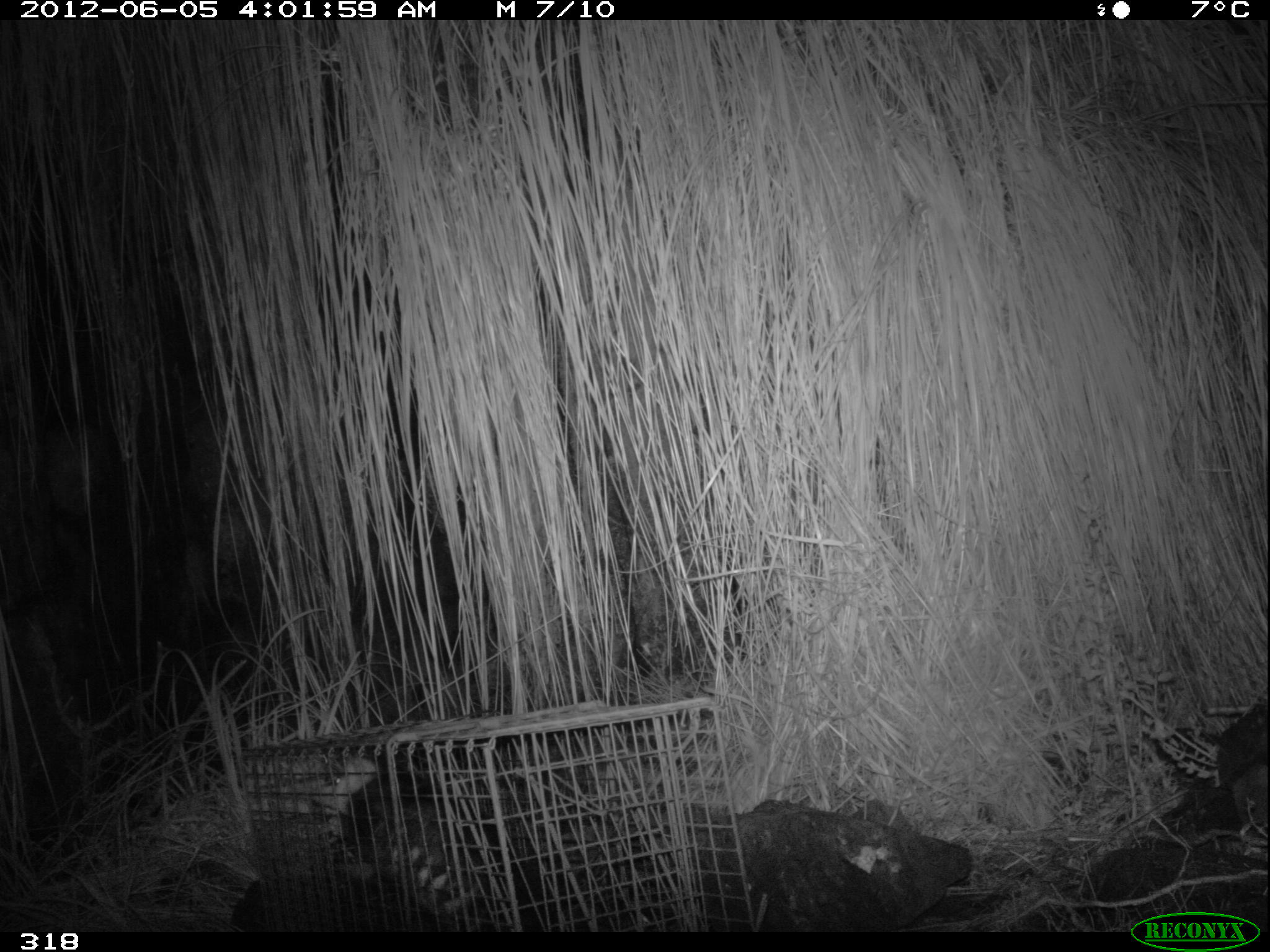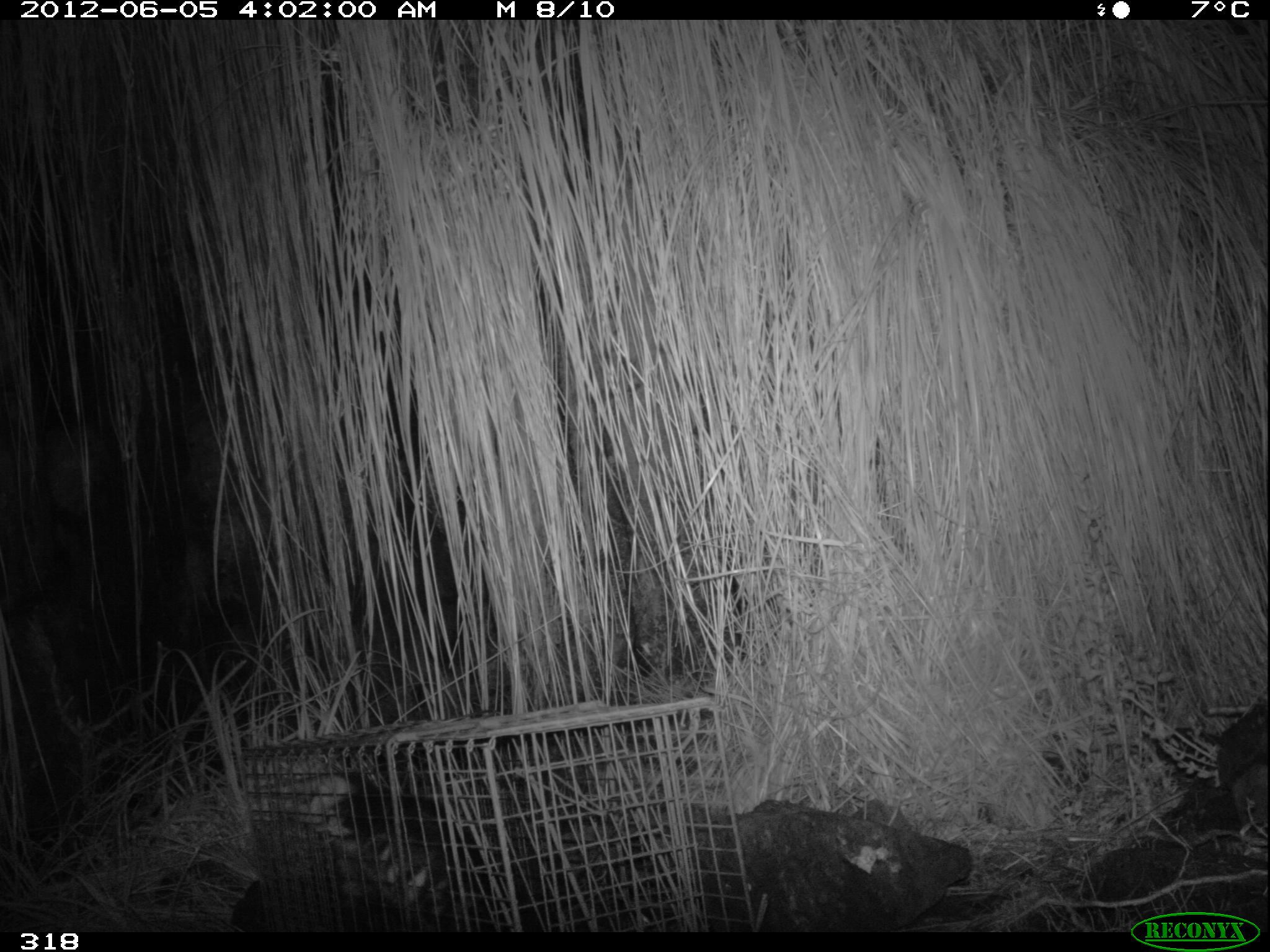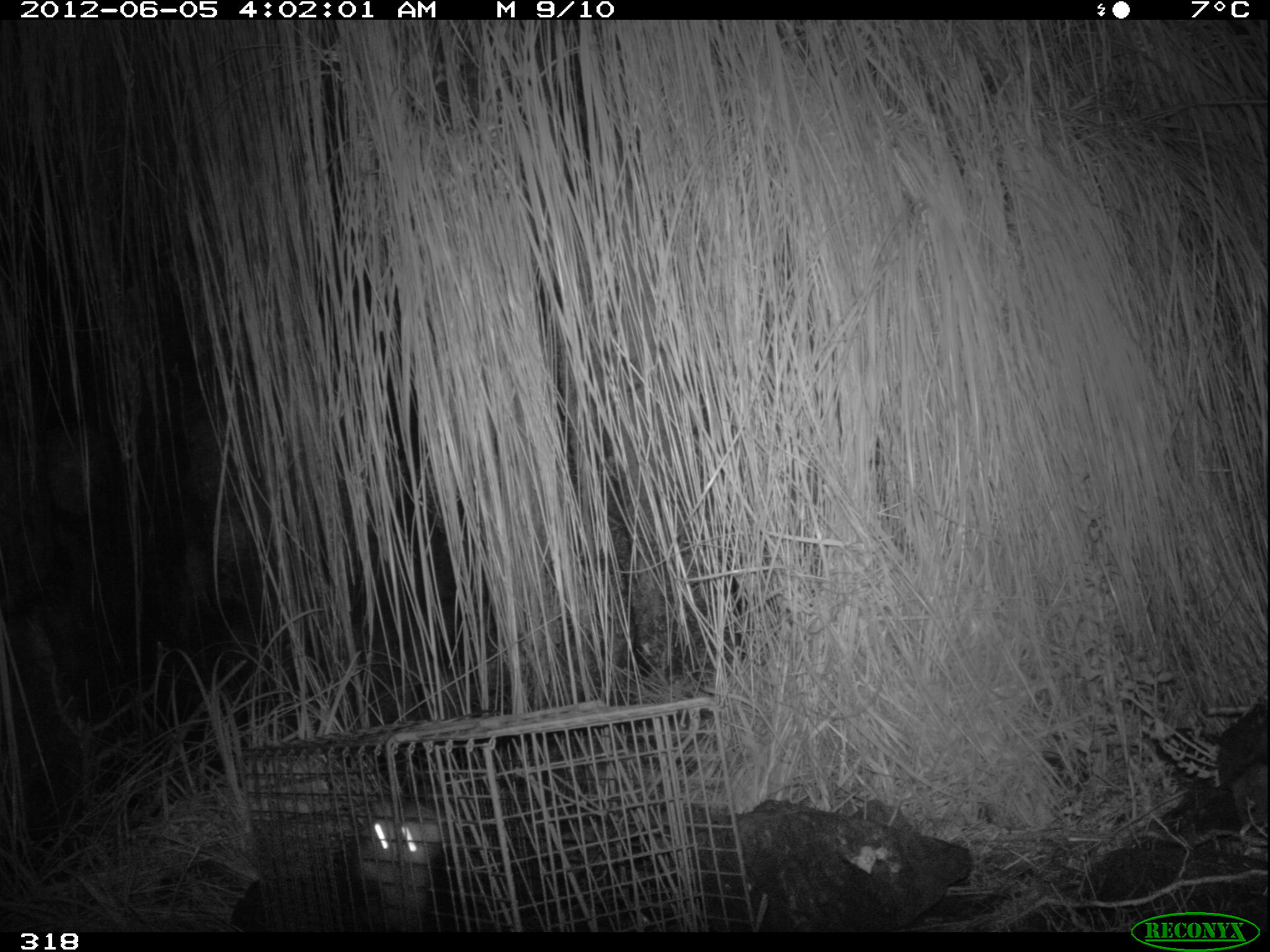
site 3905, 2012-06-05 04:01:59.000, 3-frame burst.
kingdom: Animalia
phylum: Chordata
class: Mammalia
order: Didelphimorphia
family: Didelphidae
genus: Didelphis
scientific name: Didelphis pernigra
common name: andean white-eared opossum